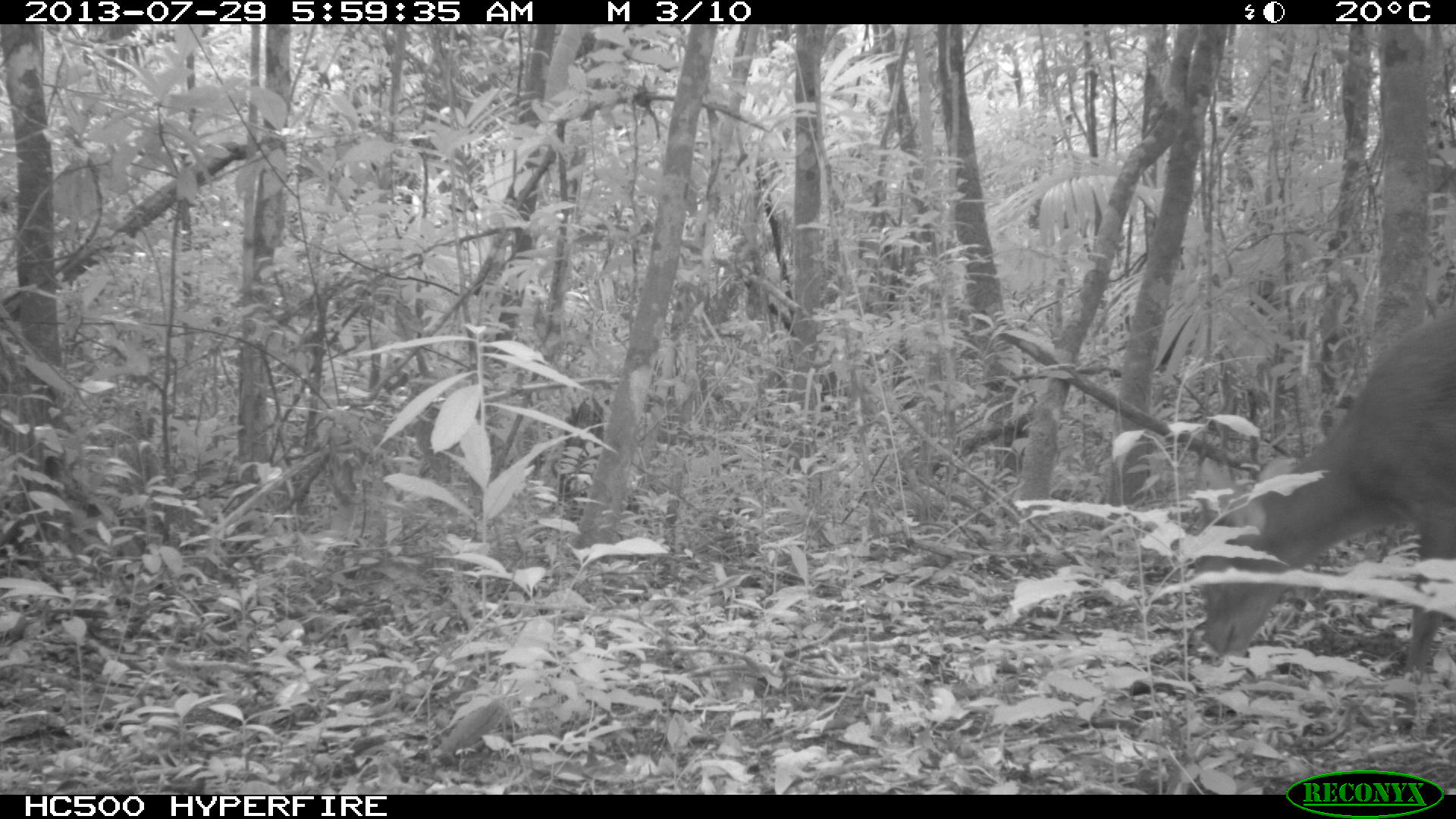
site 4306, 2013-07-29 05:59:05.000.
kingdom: Animalia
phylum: Chordata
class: Mammalia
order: Artiodactyla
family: Cervidae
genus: Mazama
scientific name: Mazama temama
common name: central american red brocket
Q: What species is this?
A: Mazama temama (central american red brocket).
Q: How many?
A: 1.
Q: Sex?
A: Male.